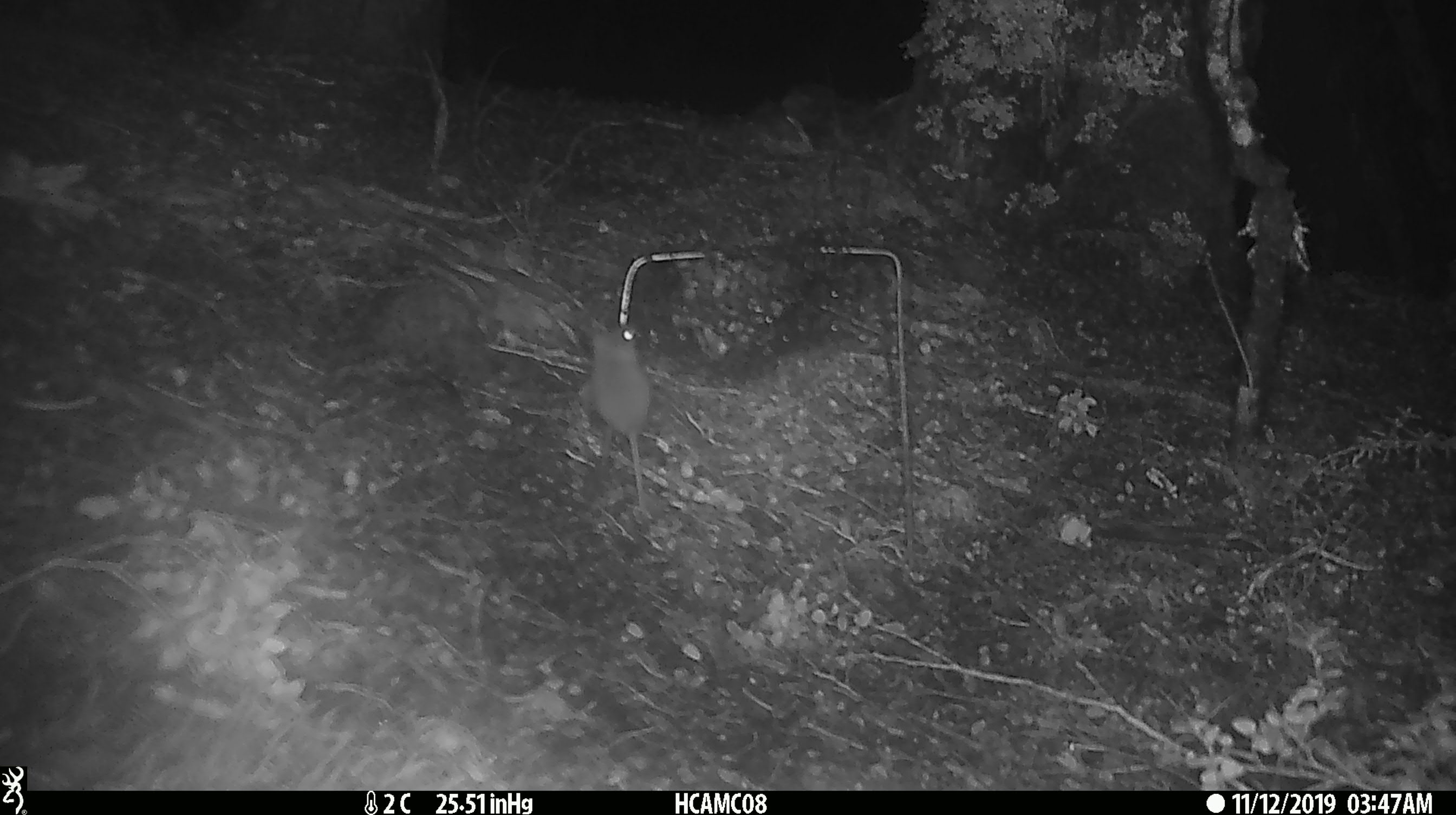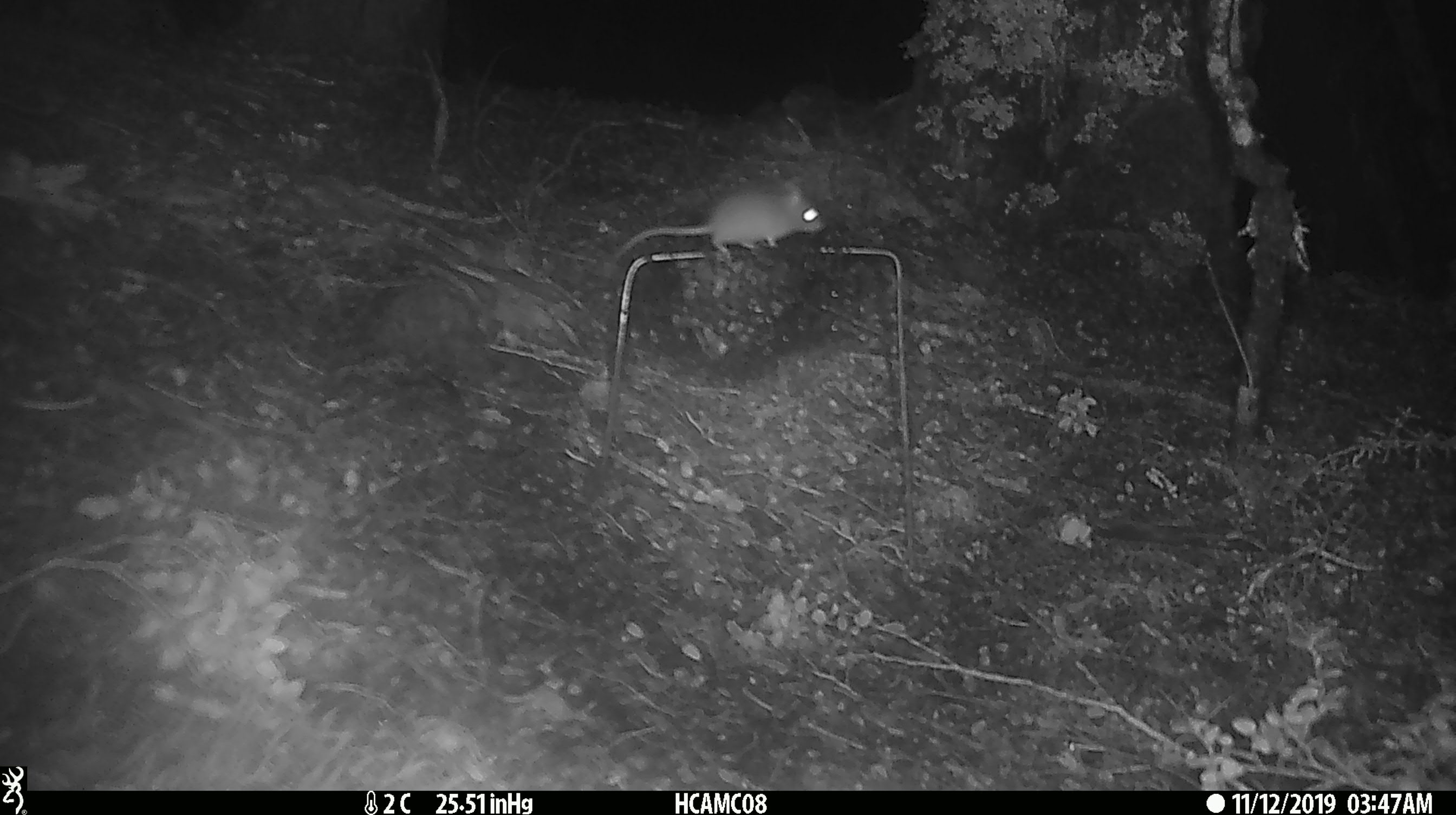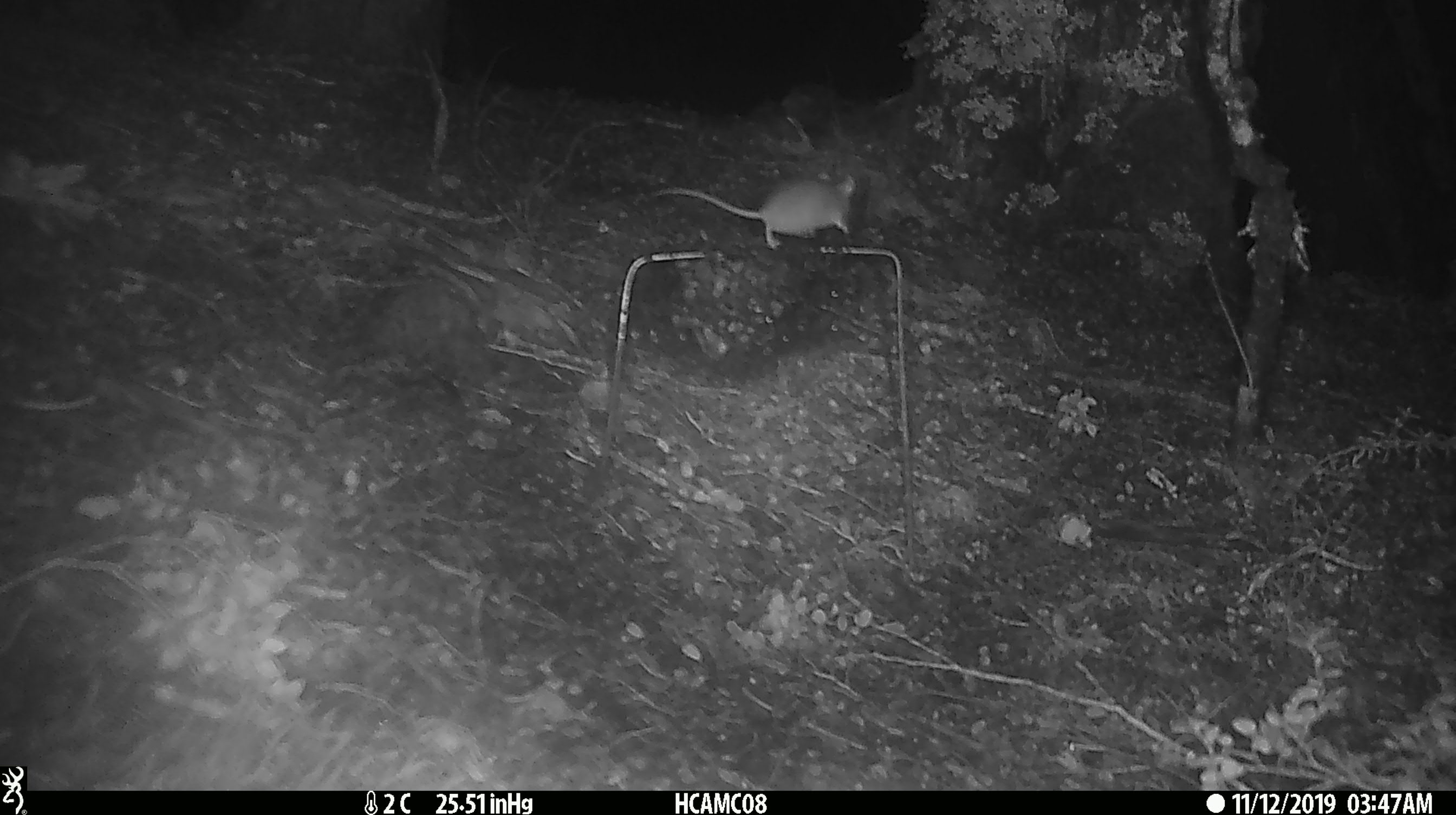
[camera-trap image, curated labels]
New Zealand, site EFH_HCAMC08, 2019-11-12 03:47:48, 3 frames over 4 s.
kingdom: Animalia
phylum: Chordata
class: Mammalia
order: Rodentia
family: Muridae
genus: Mus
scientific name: Mus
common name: mouse